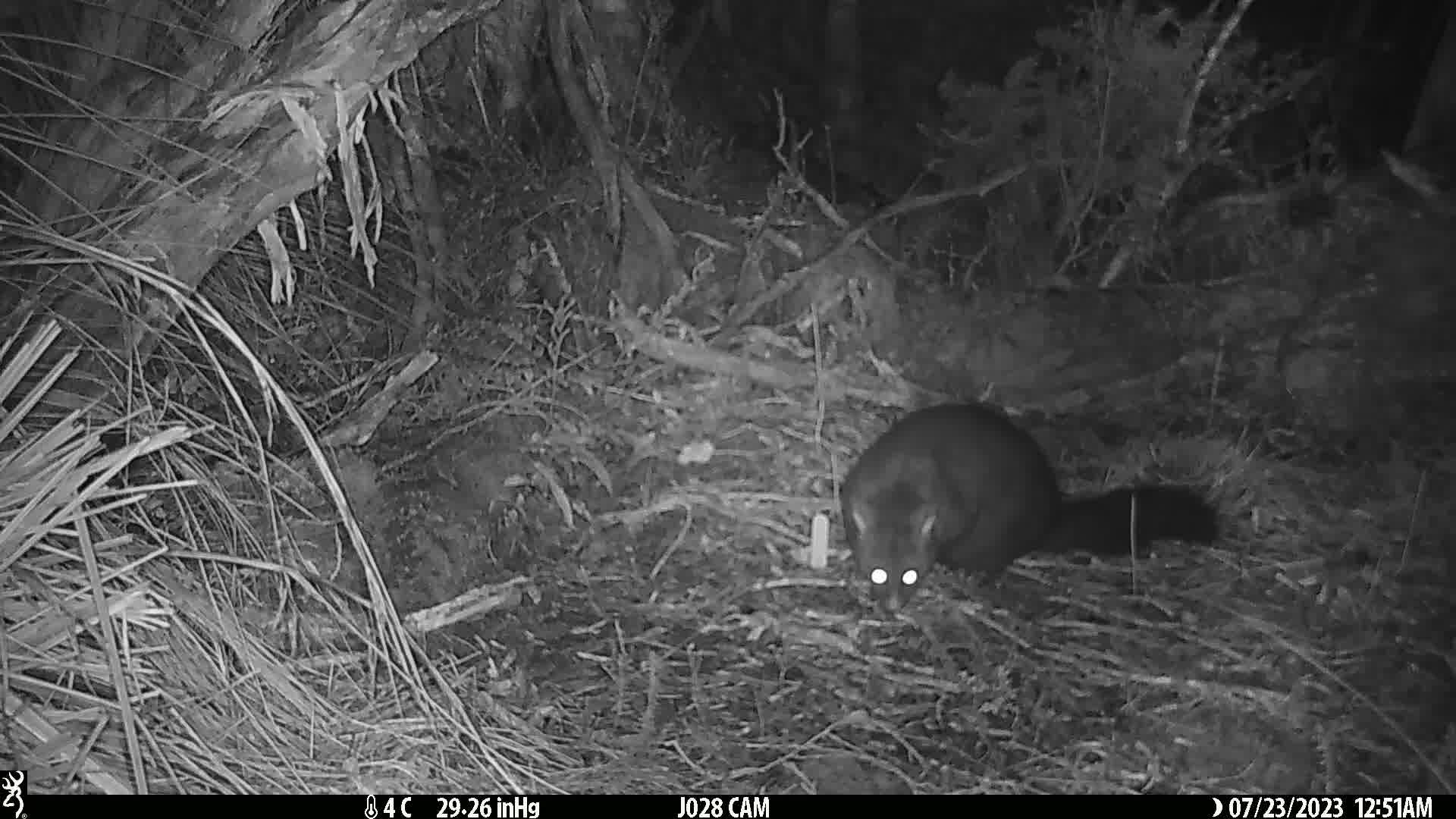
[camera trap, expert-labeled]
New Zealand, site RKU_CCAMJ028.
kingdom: Animalia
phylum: Chordata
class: Mammalia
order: Diprotodontia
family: Phalangeridae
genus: Trichosurus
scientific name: Trichosurus vulpecula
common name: common brushtail possum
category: possum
Possum (common brushtail possum) (Trichosurus vulpecula).